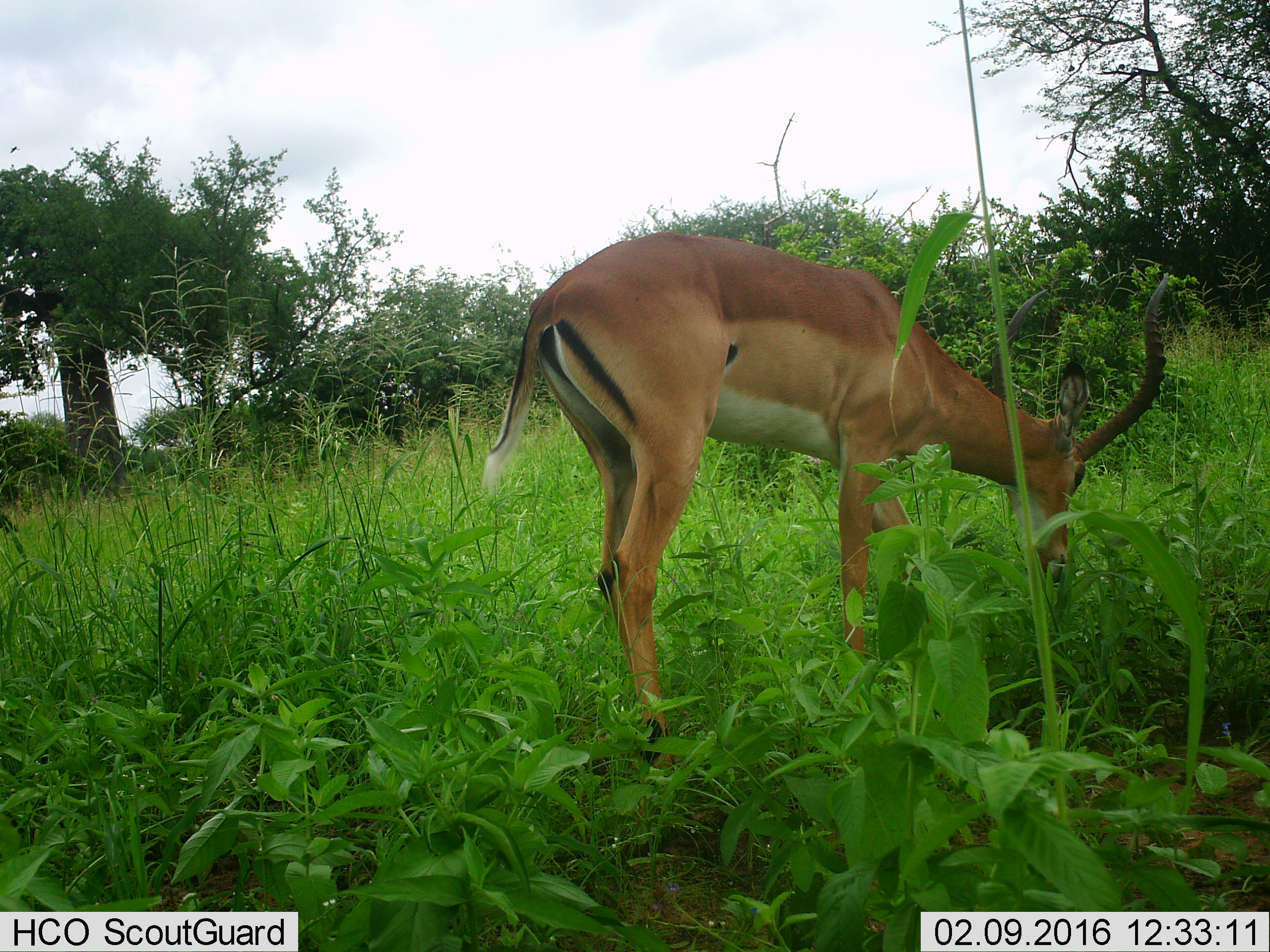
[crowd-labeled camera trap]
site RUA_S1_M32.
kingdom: Animalia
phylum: Chordata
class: Mammalia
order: Artiodactyla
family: Bovidae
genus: Aepyceros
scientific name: Aepyceros melampus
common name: impala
Impala (Aepyceros melampus), count 1. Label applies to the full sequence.